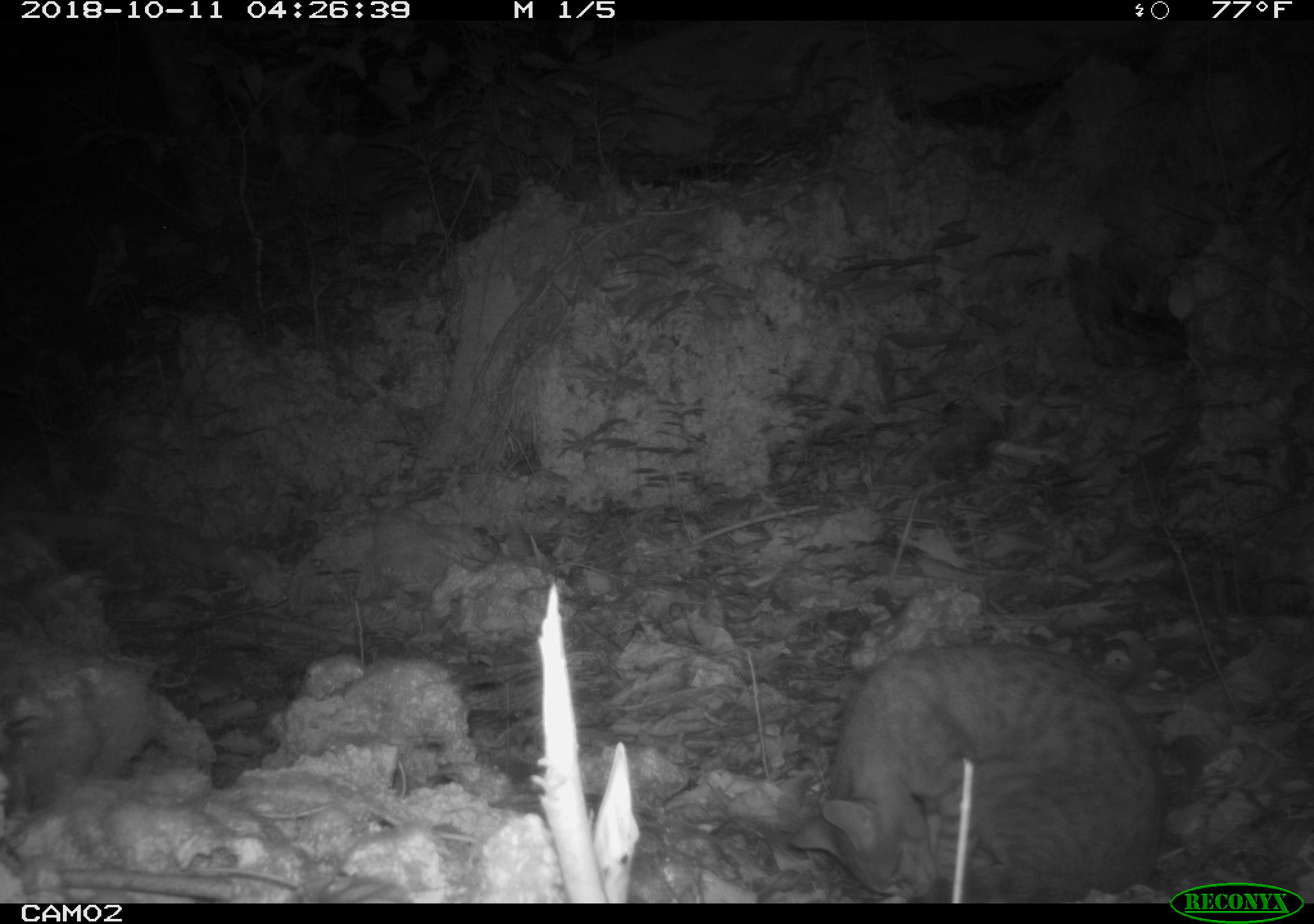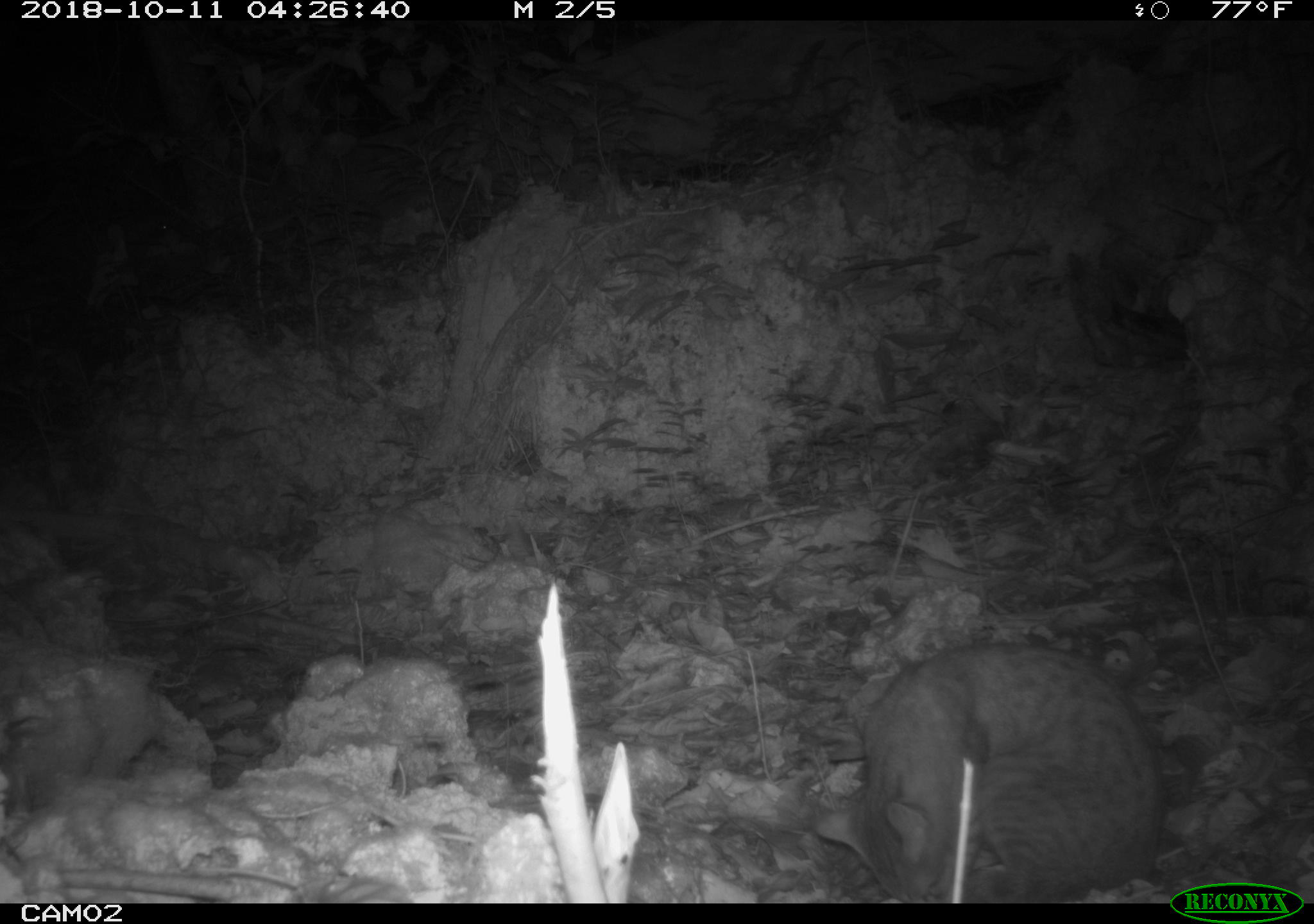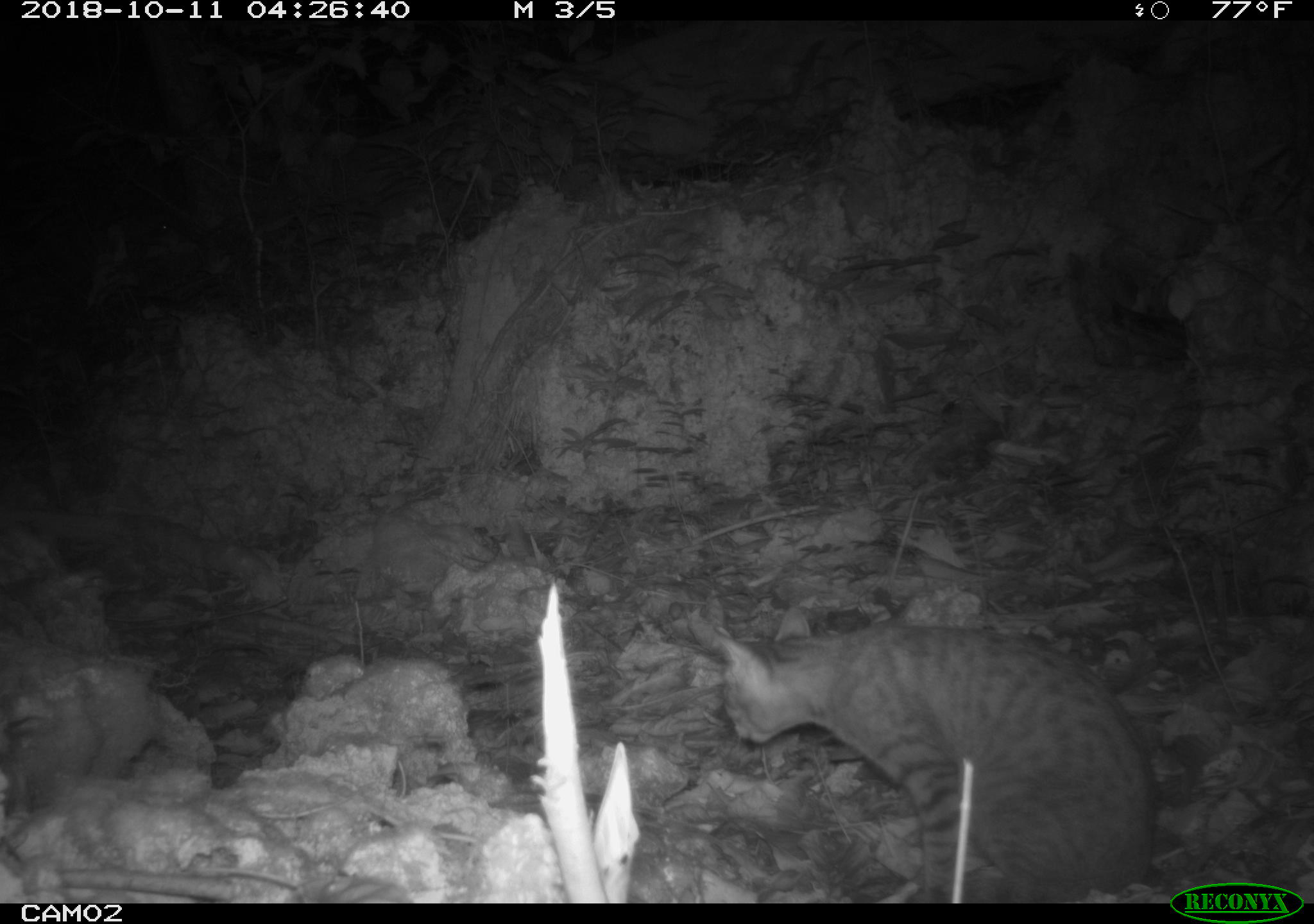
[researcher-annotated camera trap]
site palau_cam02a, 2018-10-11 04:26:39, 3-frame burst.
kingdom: Animalia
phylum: Chordata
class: Mammalia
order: Carnivora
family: Felidae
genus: Felis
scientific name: Felis catus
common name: cat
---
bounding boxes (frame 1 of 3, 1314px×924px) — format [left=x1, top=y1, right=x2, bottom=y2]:
cat: [left=769, top=641, right=1165, bottom=902]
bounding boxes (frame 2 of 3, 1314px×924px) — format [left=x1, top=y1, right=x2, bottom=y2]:
cat: [left=789, top=640, right=1166, bottom=902]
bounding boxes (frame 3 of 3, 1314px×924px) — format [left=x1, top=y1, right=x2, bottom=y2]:
cat: [left=677, top=600, right=1156, bottom=901]